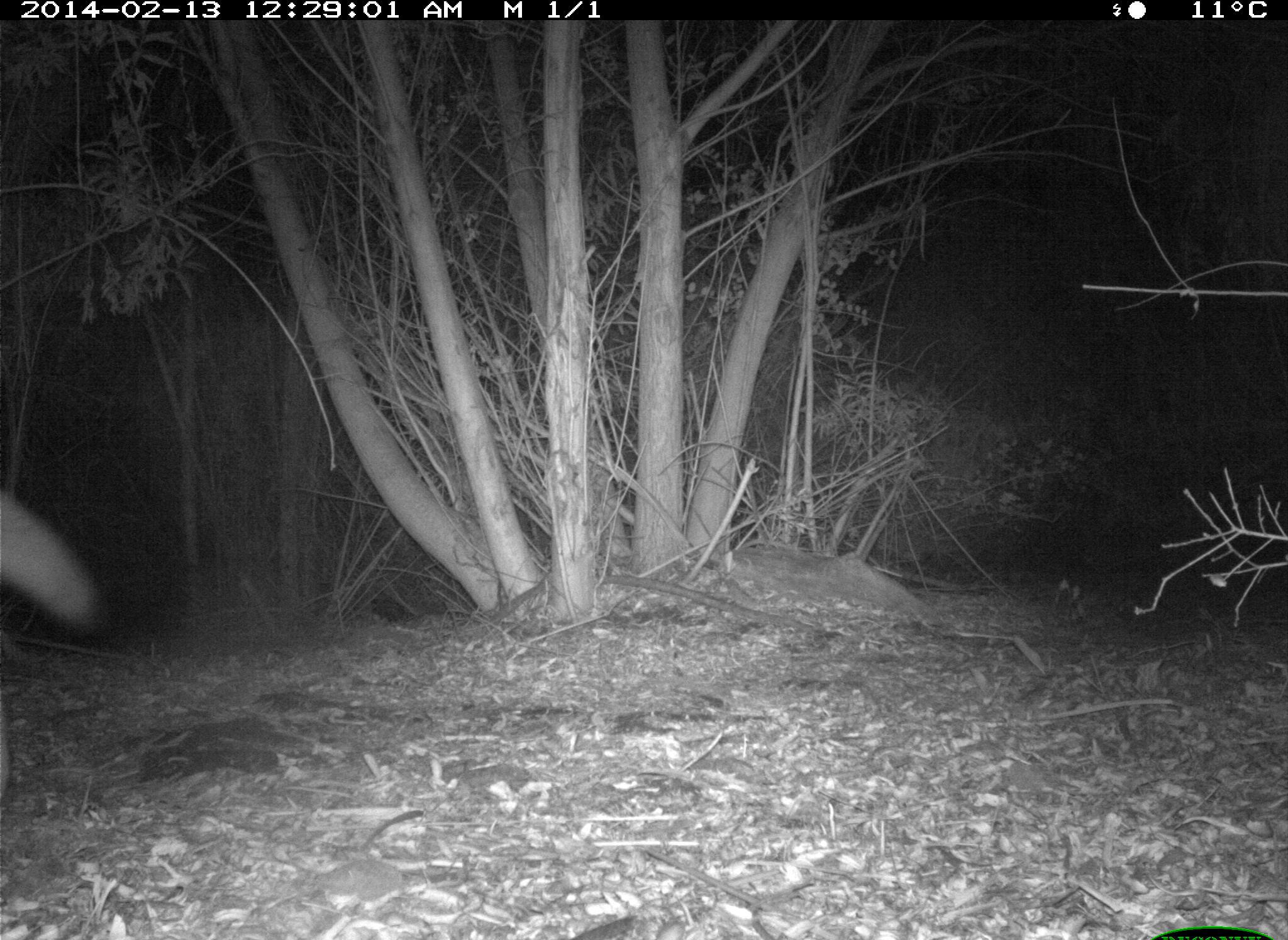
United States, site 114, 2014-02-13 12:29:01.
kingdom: Animalia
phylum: Chordata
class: Mammalia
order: Carnivora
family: Canidae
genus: Canis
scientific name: Canis latrans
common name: coyote